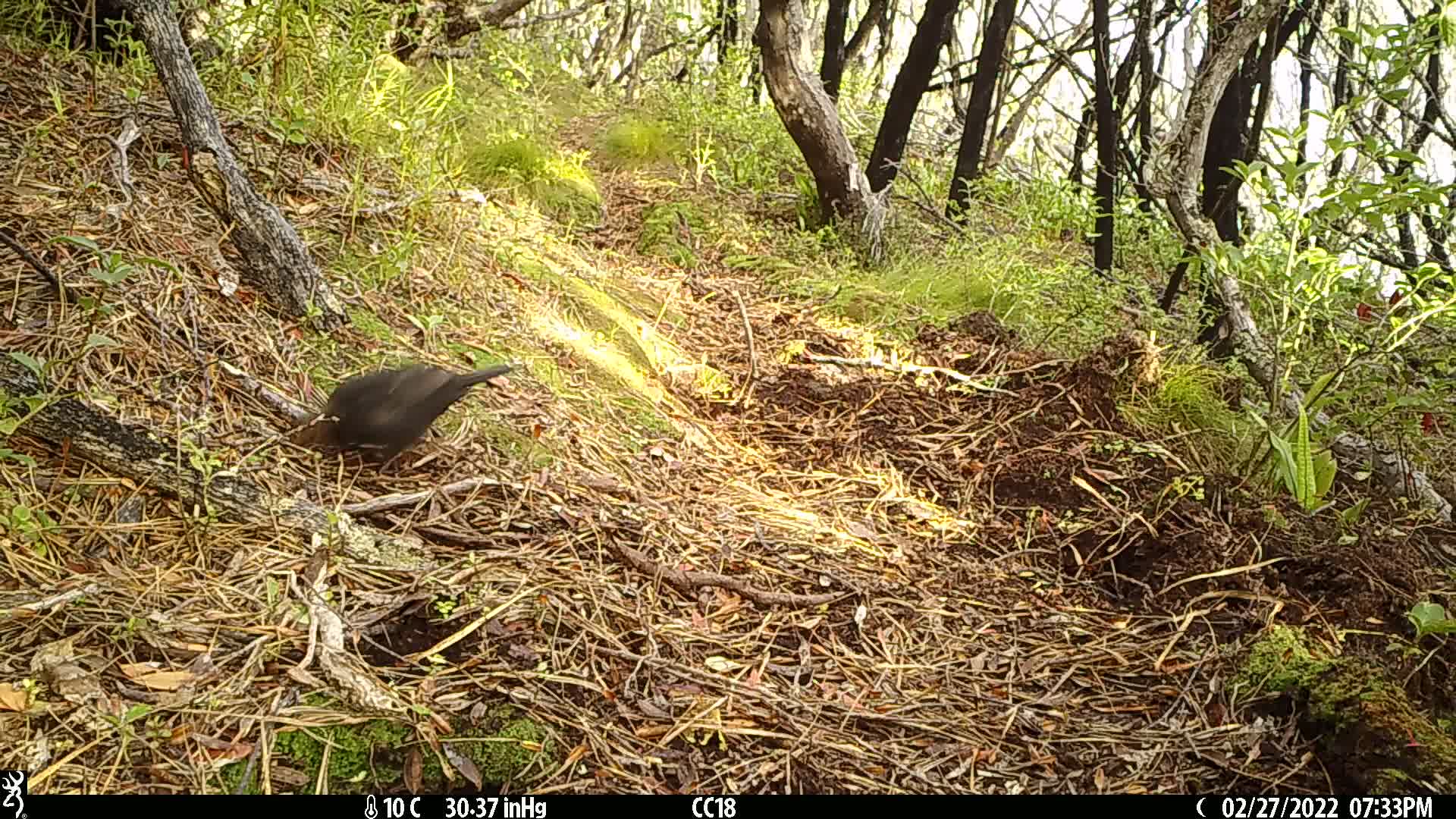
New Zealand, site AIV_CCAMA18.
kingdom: Animalia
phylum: Chordata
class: Aves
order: Passeriformes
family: Turdidae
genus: Turdus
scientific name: Turdus merula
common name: eurasian blackbird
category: blackbird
Blackbird (eurasian blackbird) (Turdus merula).